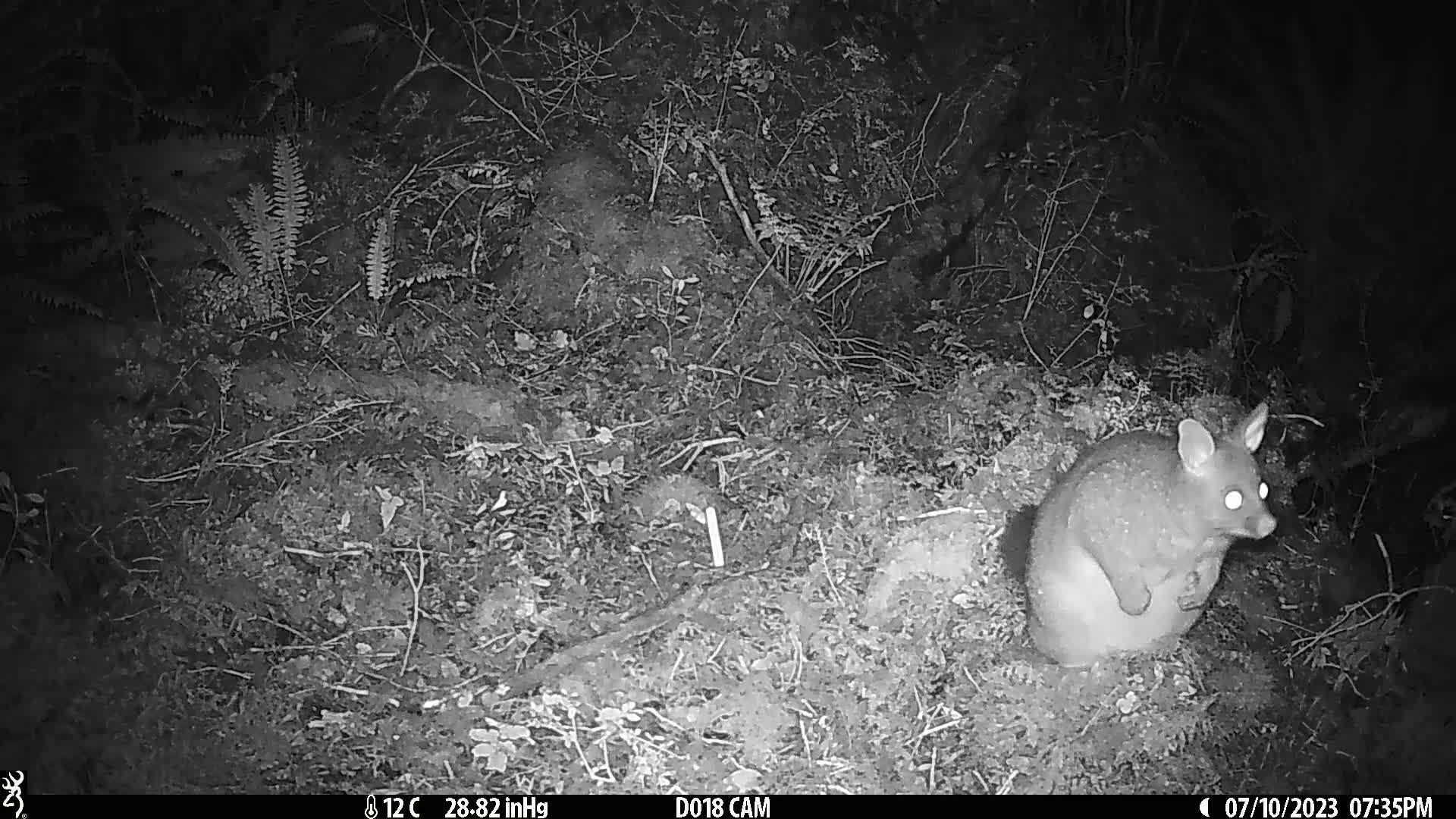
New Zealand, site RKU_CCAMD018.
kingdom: Animalia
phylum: Chordata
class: Mammalia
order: Diprotodontia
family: Phalangeridae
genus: Trichosurus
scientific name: Trichosurus vulpecula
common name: common brushtail possum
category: possum